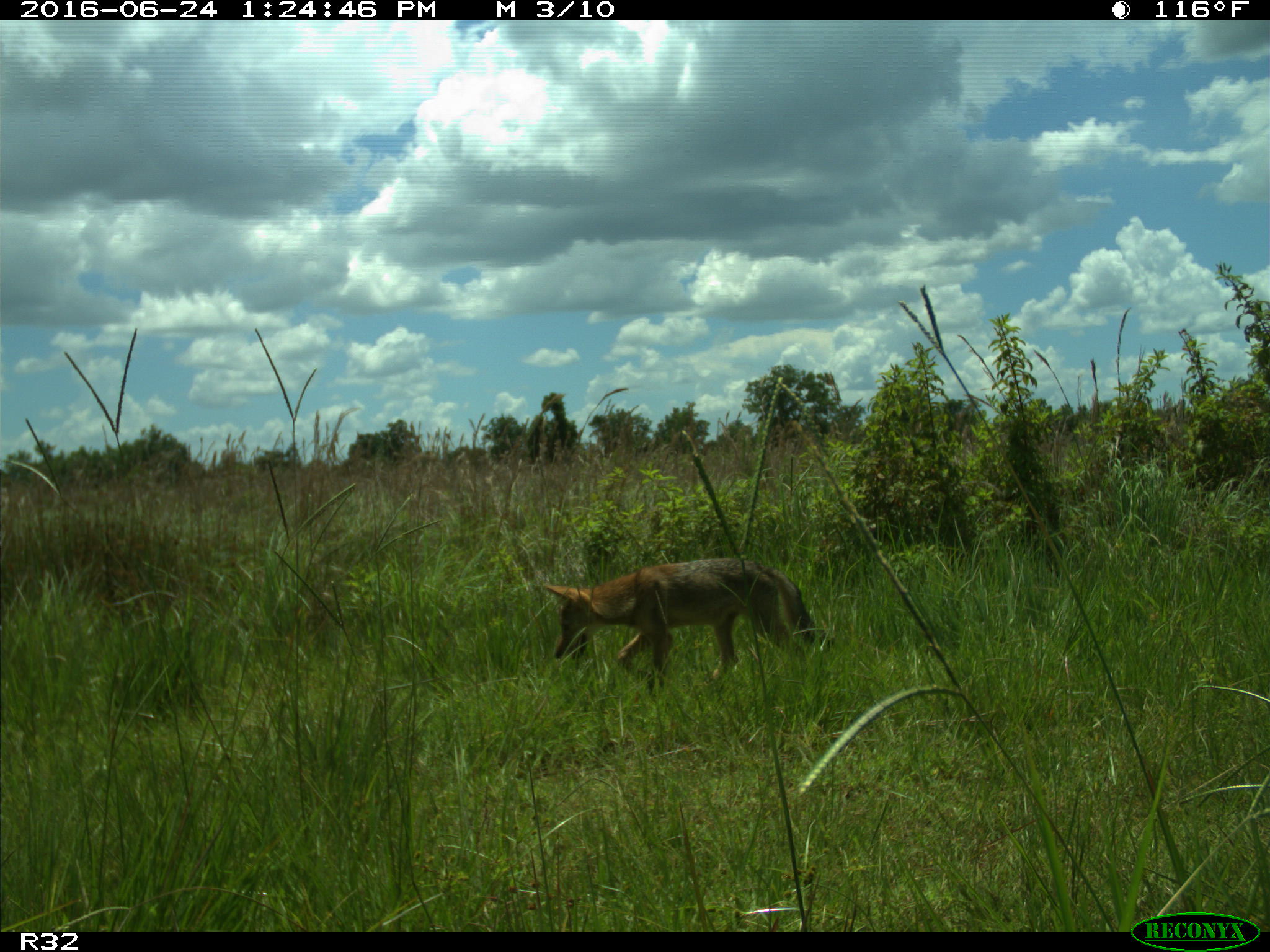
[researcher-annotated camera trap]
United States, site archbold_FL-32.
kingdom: Animalia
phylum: Chordata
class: Mammalia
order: Carnivora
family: Canidae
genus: Canis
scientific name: Canis latrans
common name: coyote